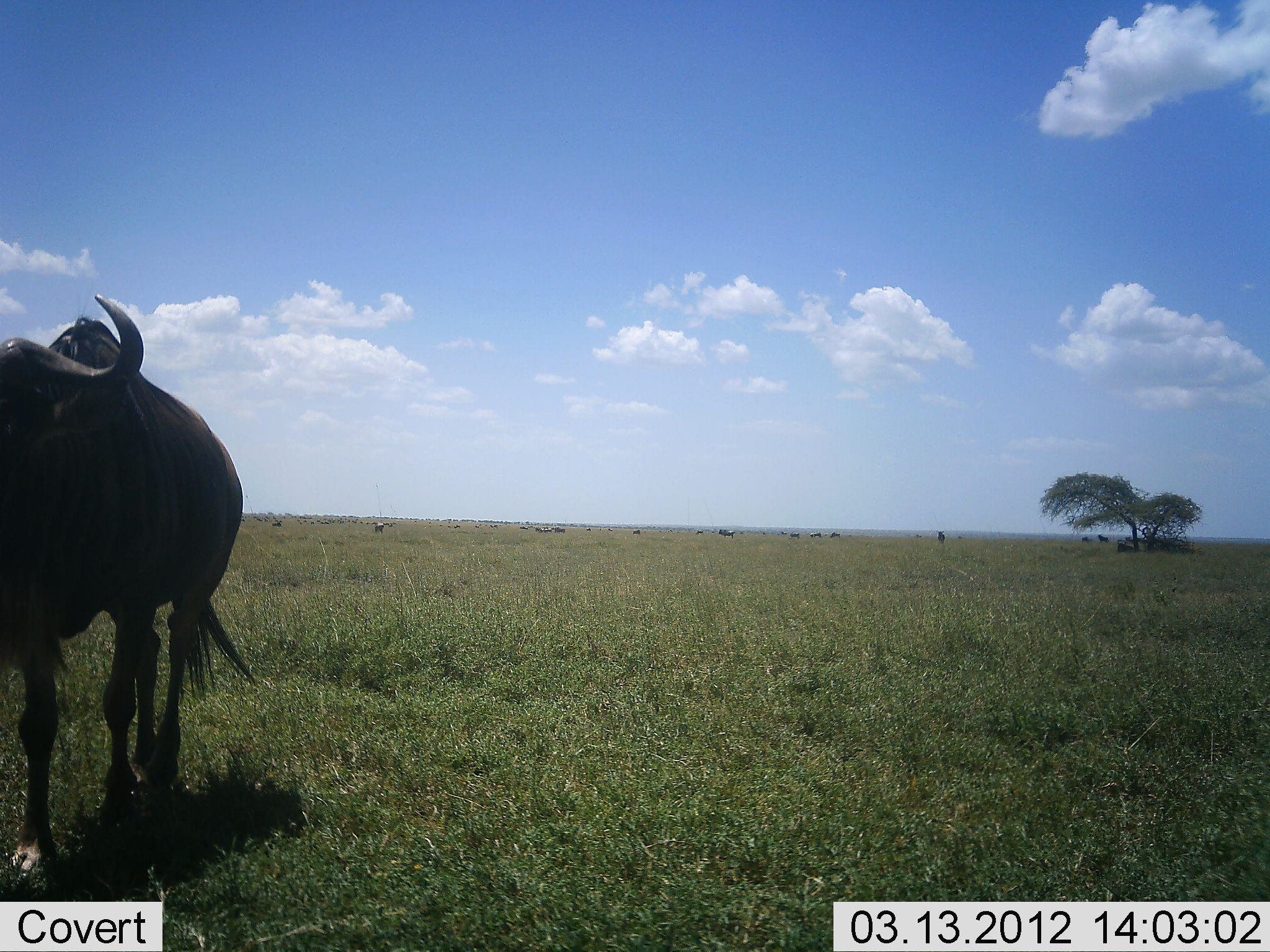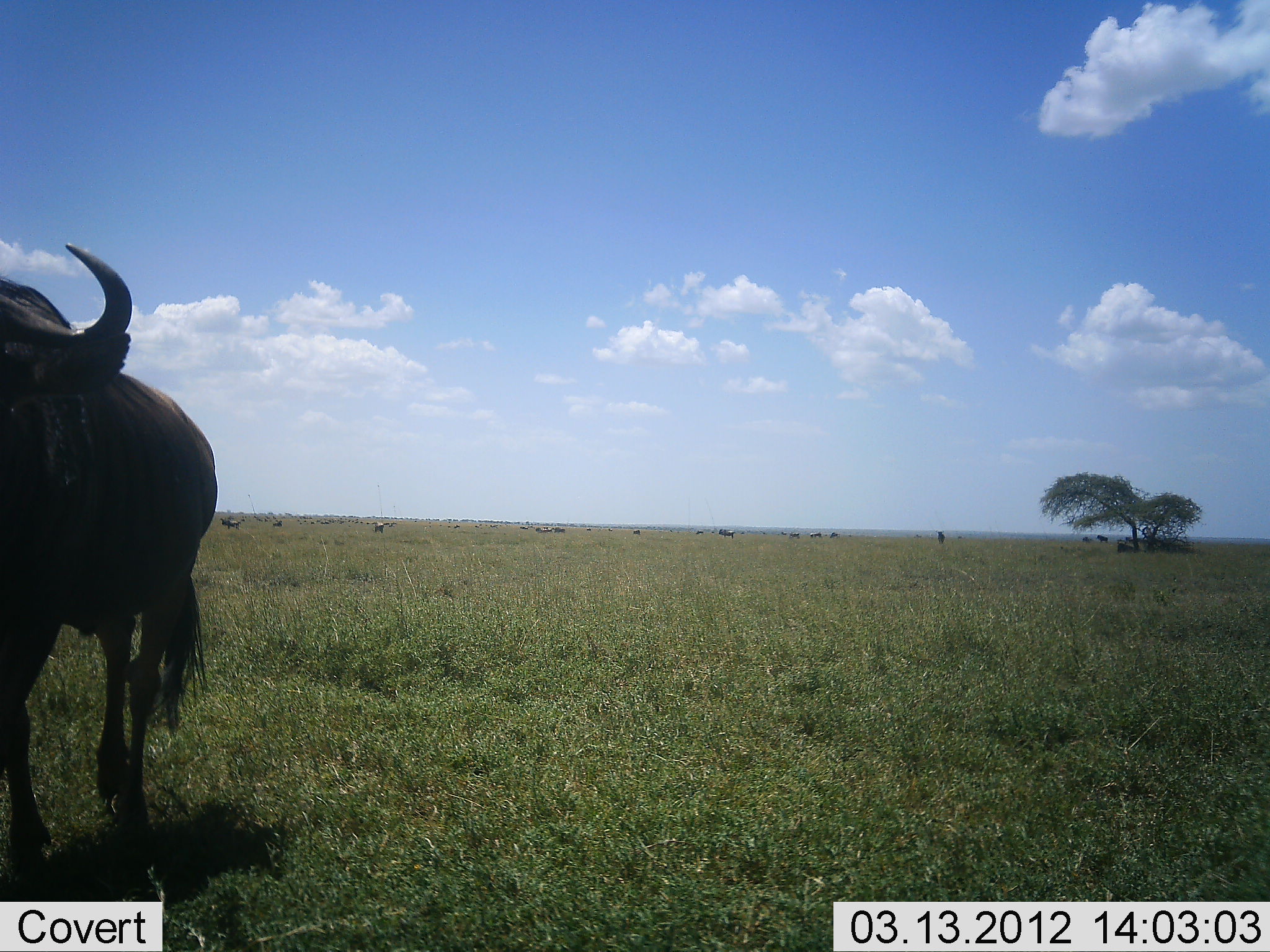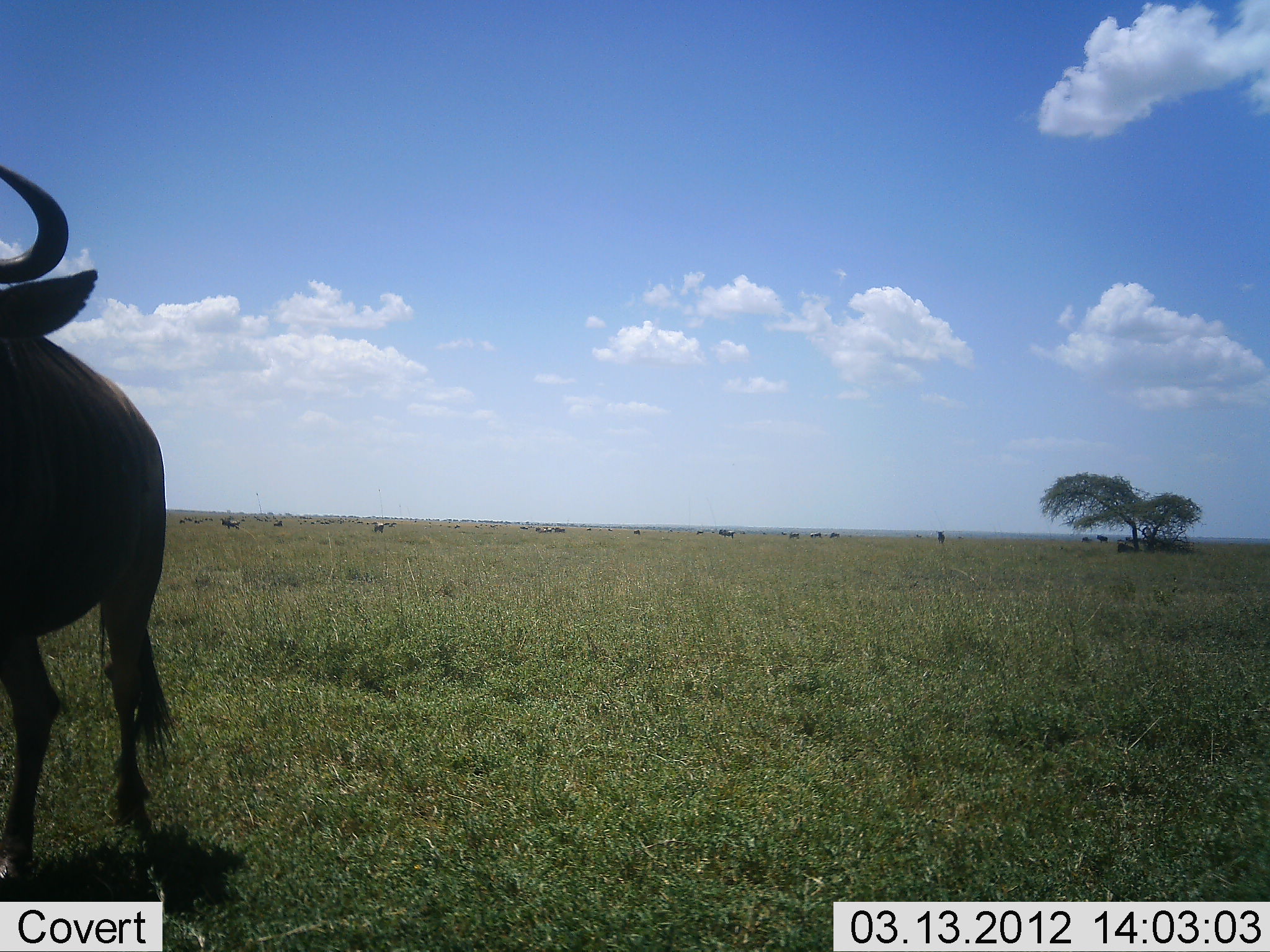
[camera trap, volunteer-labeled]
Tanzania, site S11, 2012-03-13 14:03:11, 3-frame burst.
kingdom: Animalia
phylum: Chordata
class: Mammalia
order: Artiodactyla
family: Bovidae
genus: Connochaetes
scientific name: Connochaetes taurinus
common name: blue wildebeest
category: wildebeest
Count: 1.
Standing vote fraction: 53%.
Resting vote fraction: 12%.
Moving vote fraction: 82%.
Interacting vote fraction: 0%.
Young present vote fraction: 0%.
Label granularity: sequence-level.